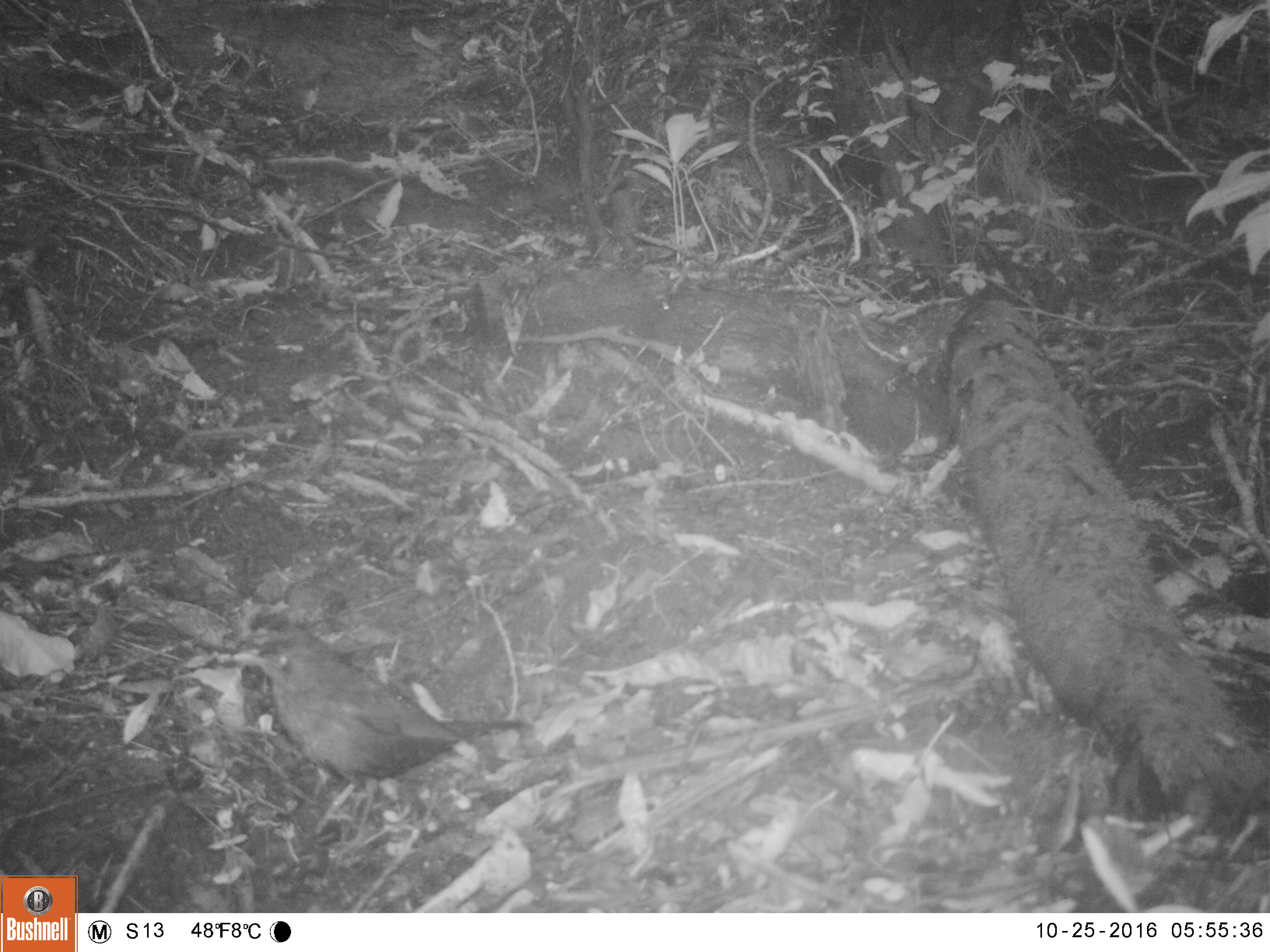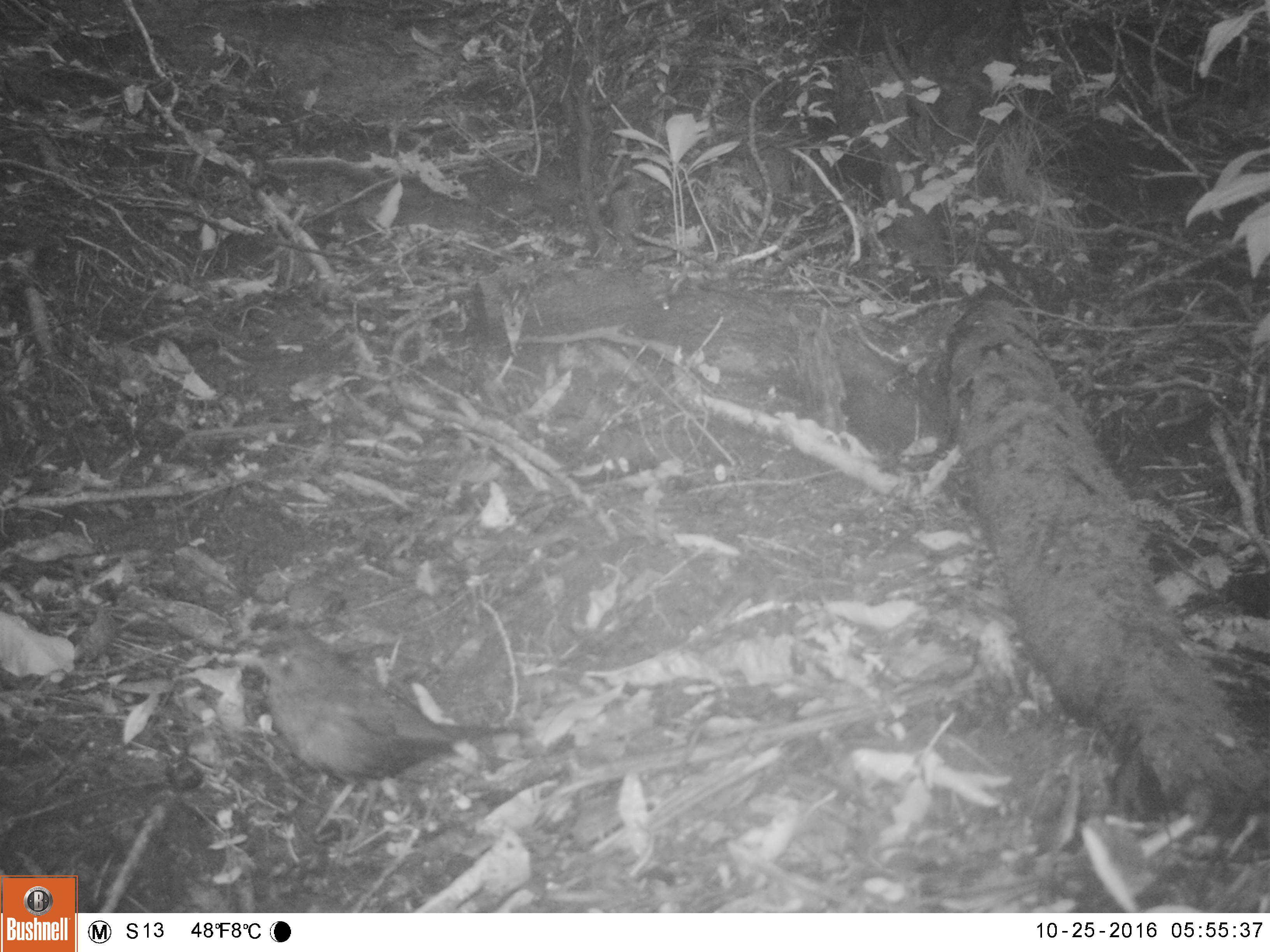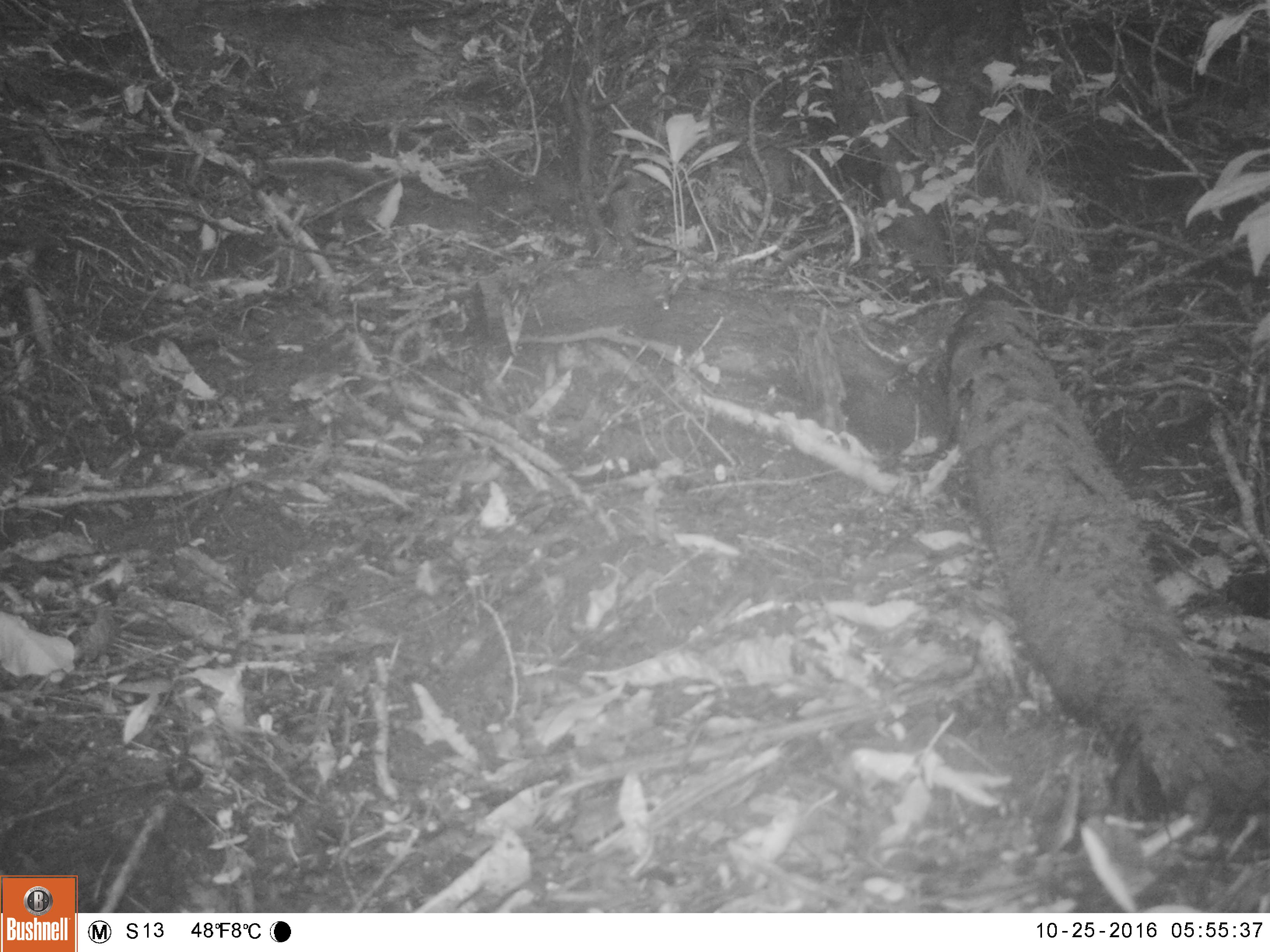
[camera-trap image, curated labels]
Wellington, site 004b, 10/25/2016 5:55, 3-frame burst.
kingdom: Animalia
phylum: Chordata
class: Aves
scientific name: Aves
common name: bird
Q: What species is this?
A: Bird (Aves).